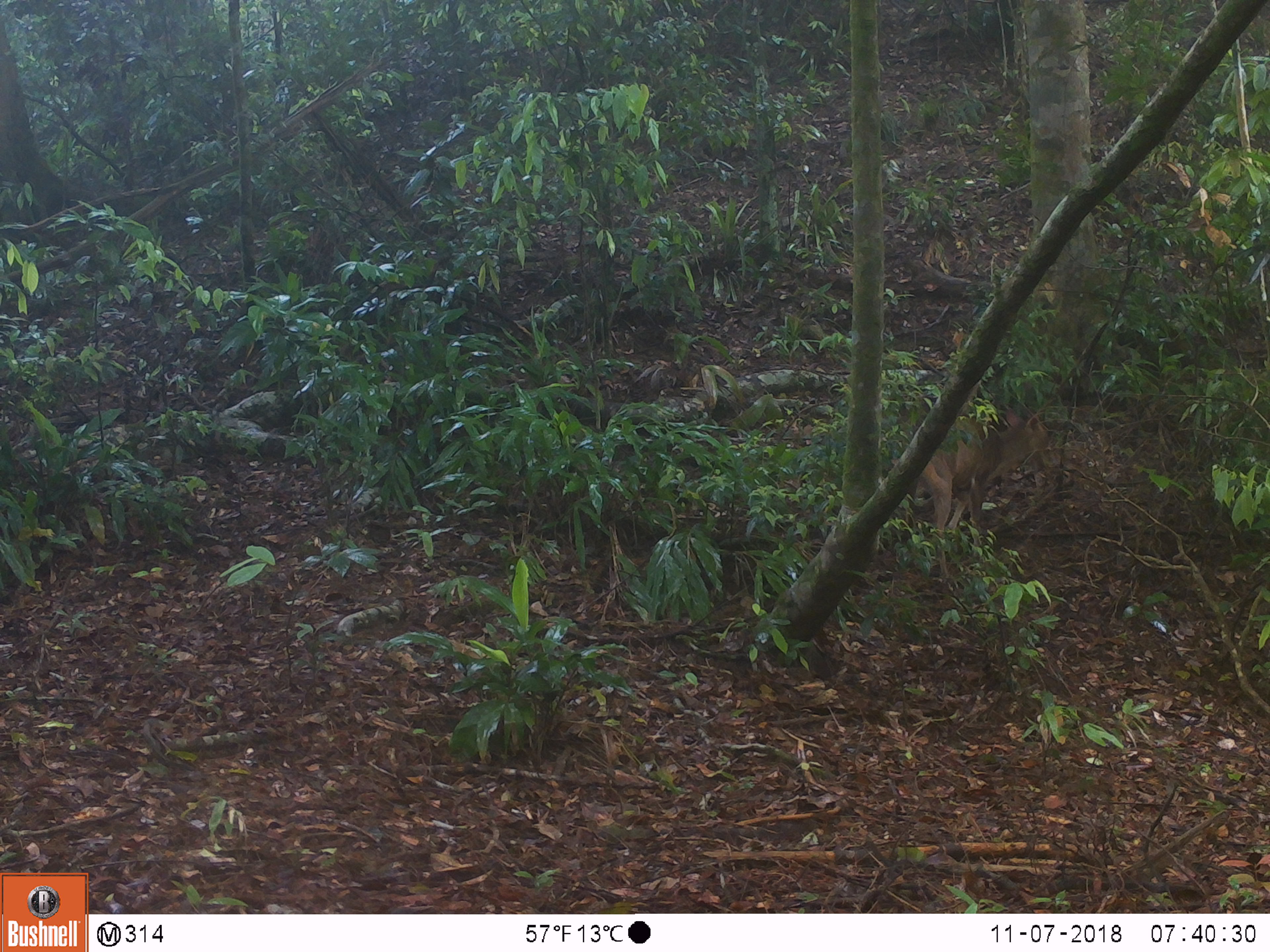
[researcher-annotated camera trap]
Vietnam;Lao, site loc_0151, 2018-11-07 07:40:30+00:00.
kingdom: Animalia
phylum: Chordata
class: Mammalia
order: Artiodactyla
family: Cervidae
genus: Muntiacus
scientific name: Muntiacus vuquangensis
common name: large-antlered muntjac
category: large antlered muntjac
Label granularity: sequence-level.